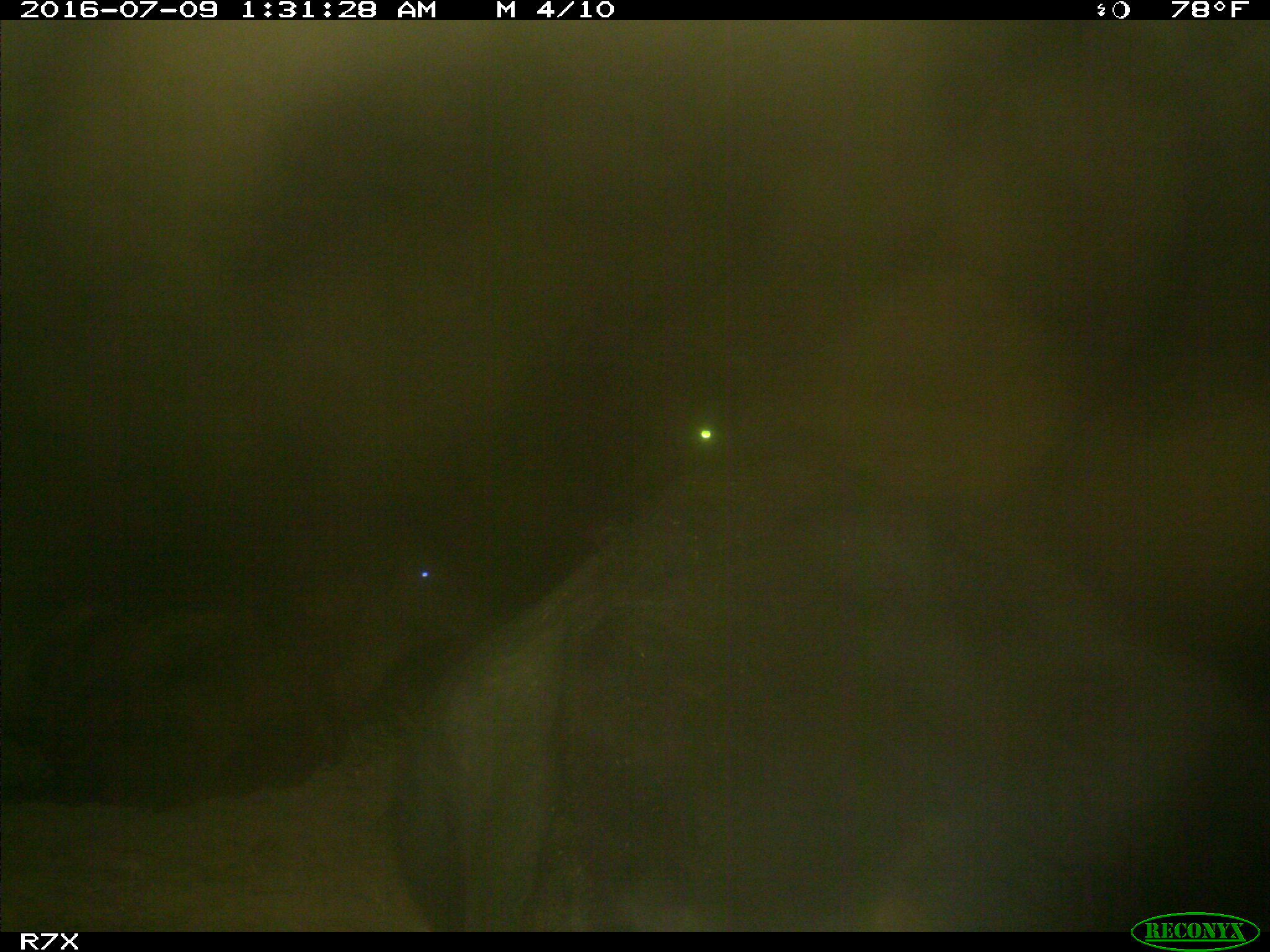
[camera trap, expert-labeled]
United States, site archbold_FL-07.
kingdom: Animalia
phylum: Chordata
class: Mammalia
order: Artiodactyla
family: Bovidae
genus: Bos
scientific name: Bos taurus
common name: domestic cow